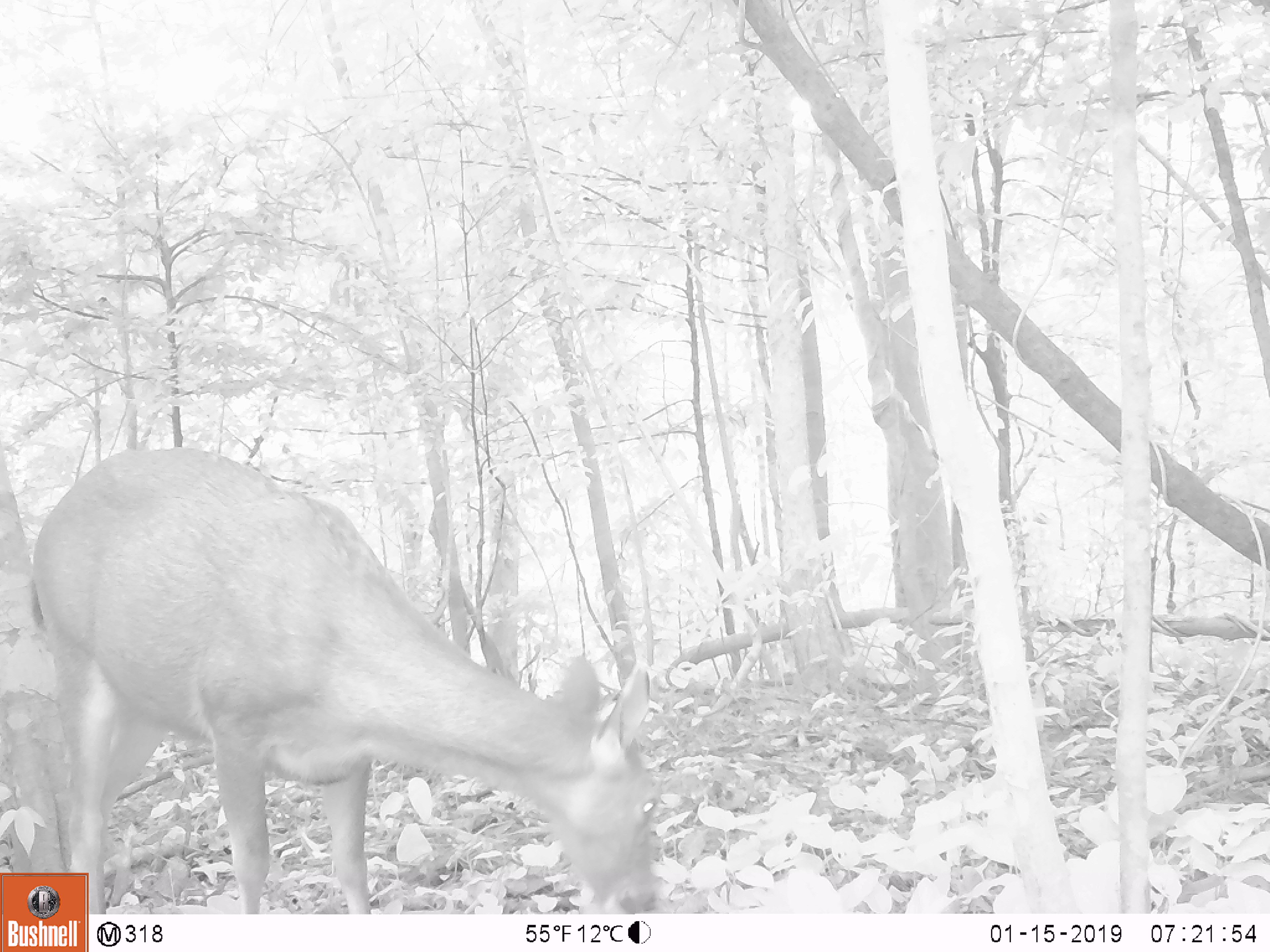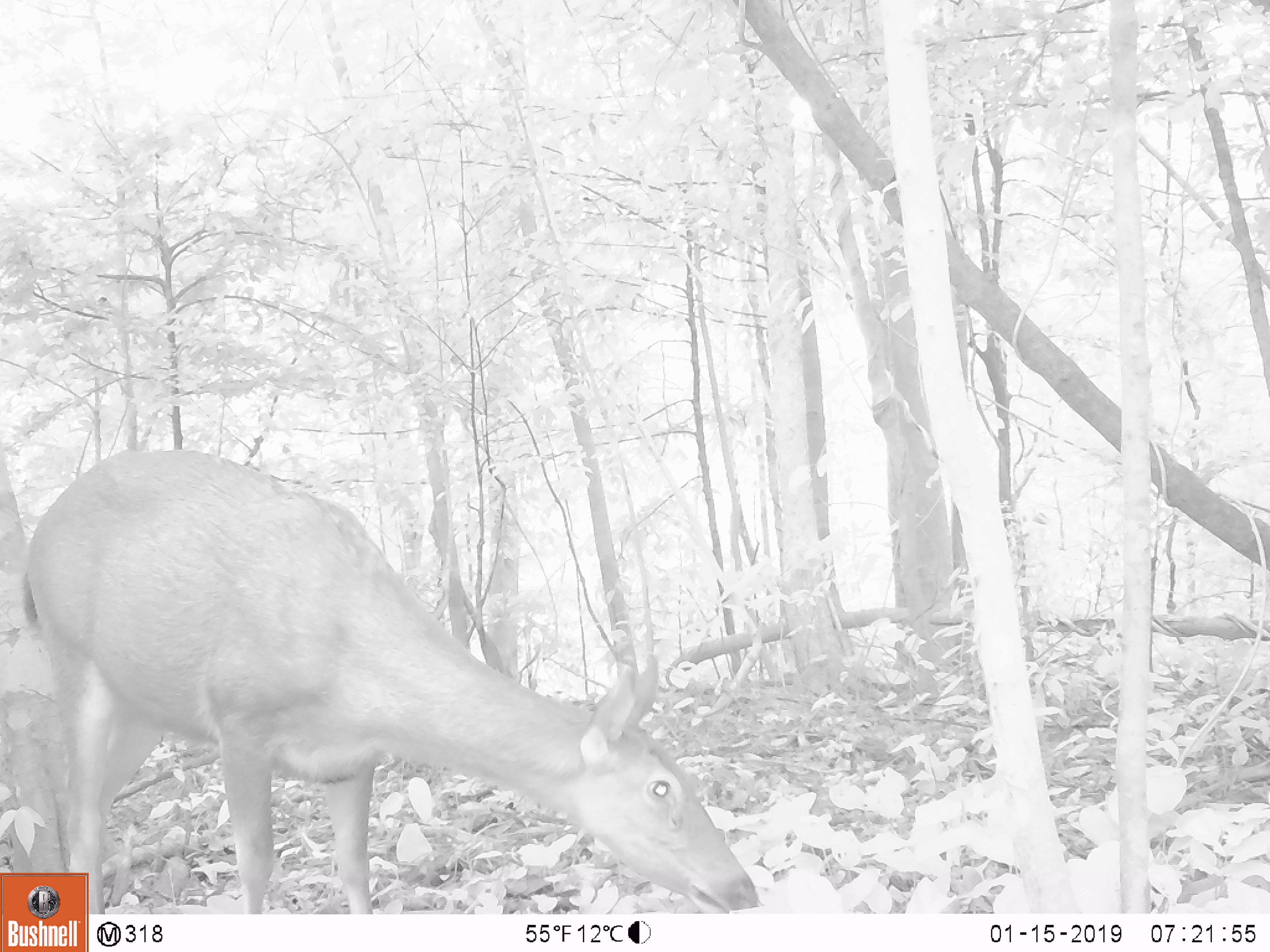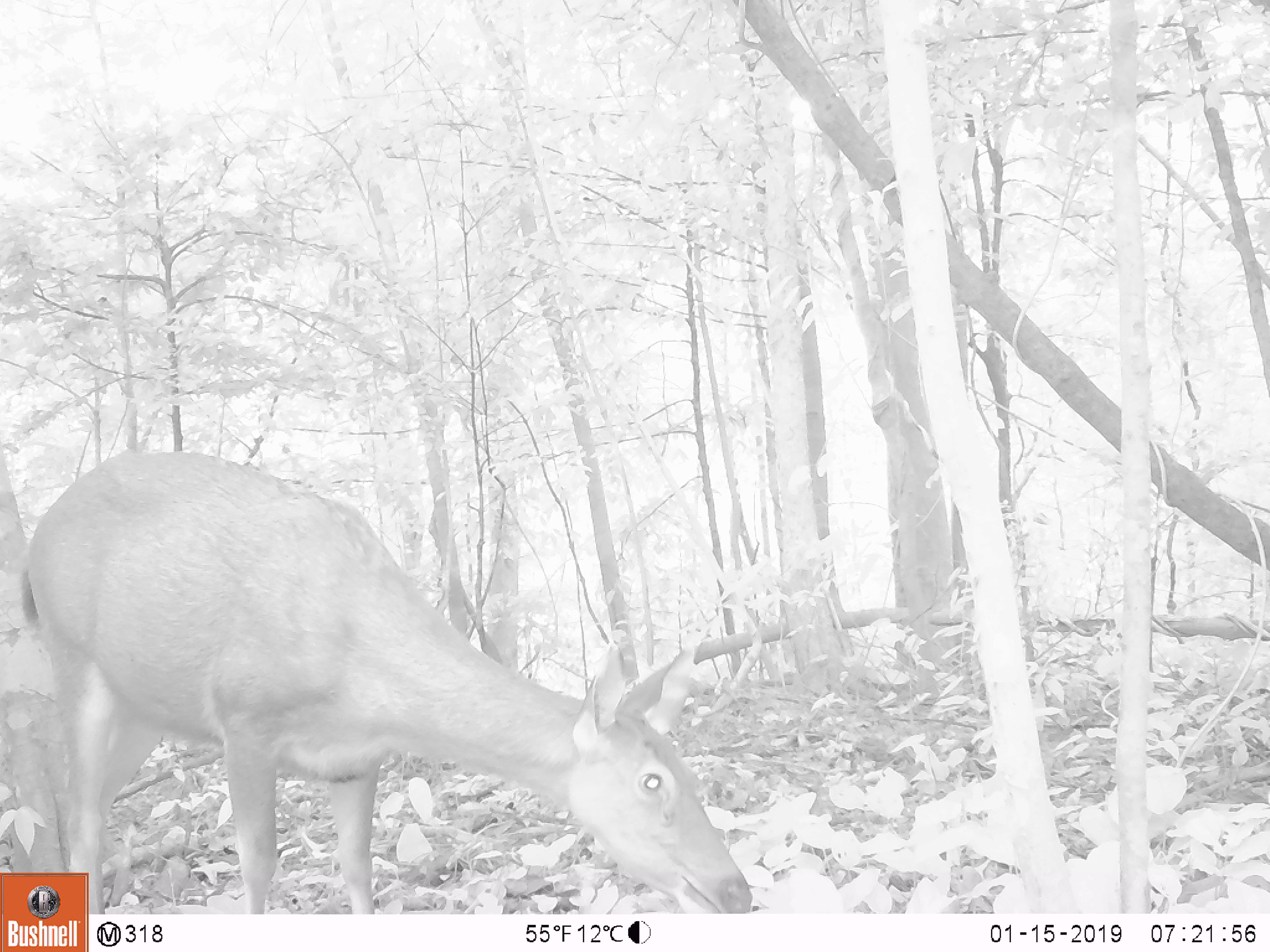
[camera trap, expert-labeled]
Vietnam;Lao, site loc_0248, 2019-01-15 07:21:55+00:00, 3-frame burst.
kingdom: Animalia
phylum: Chordata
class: Mammalia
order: Artiodactyla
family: Cervidae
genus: Rusa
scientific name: Rusa unicolor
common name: sambar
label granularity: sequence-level